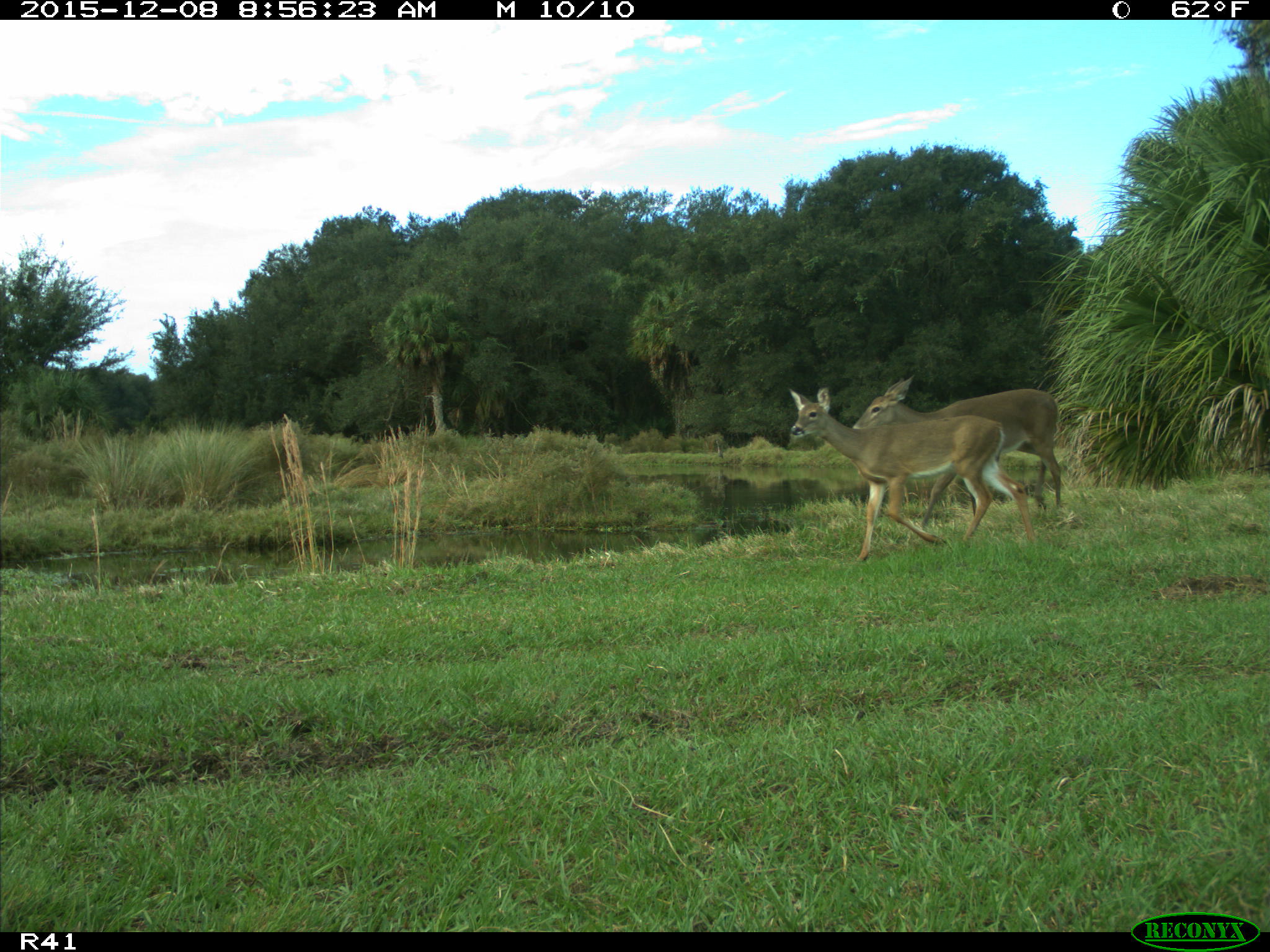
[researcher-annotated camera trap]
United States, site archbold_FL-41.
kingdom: Animalia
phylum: Chordata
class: Mammalia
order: Artiodactyla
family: Cervidae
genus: Odocoileus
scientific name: Odocoileus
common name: deer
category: unidentified deer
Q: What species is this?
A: Unidentified deer (deer) (Odocoileus).